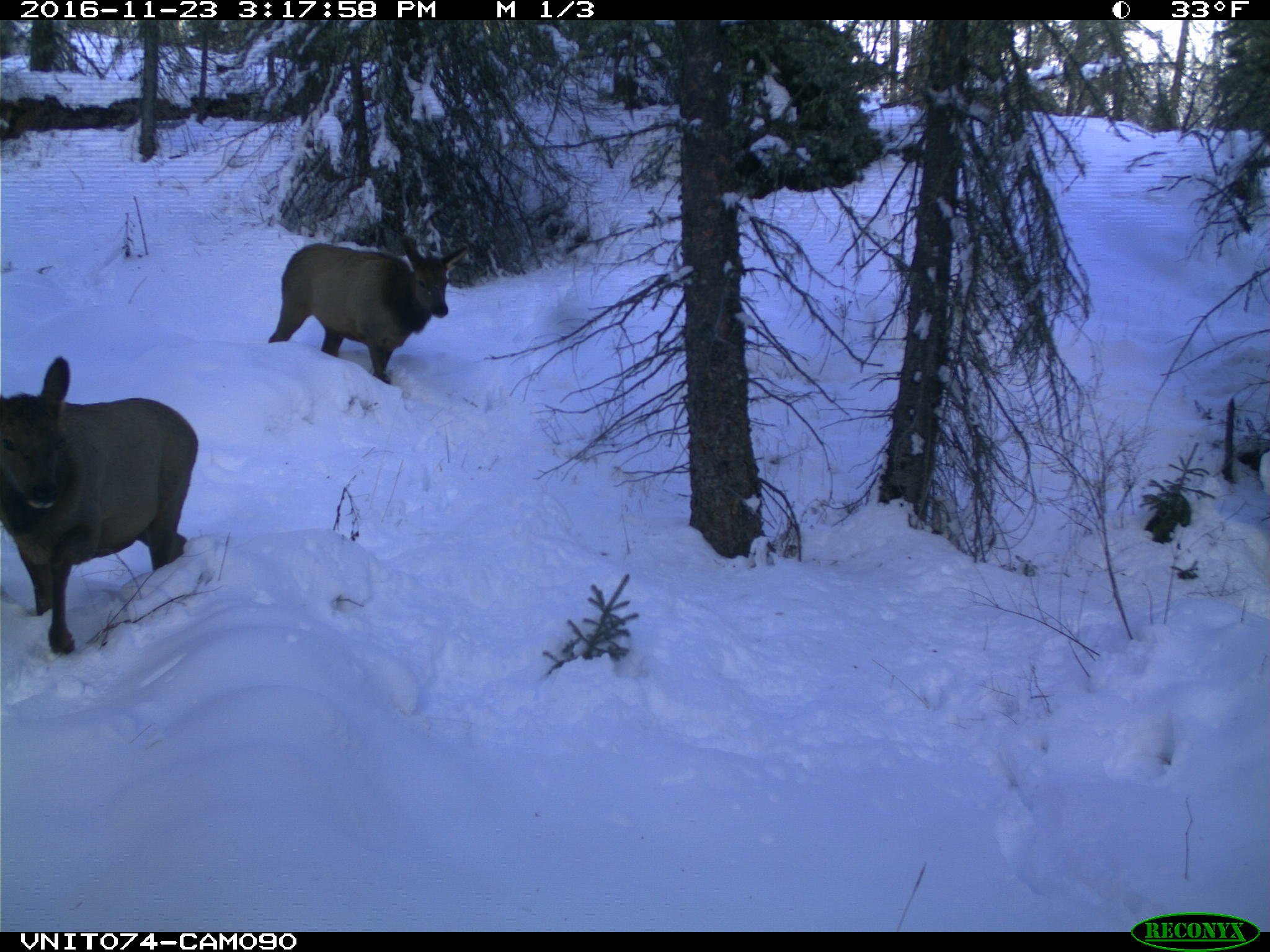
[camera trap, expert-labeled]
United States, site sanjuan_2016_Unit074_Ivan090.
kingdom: Animalia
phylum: Chordata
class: Mammalia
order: Artiodactyla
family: Cervidae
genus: Cervus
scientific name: Cervus elaphus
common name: red deer